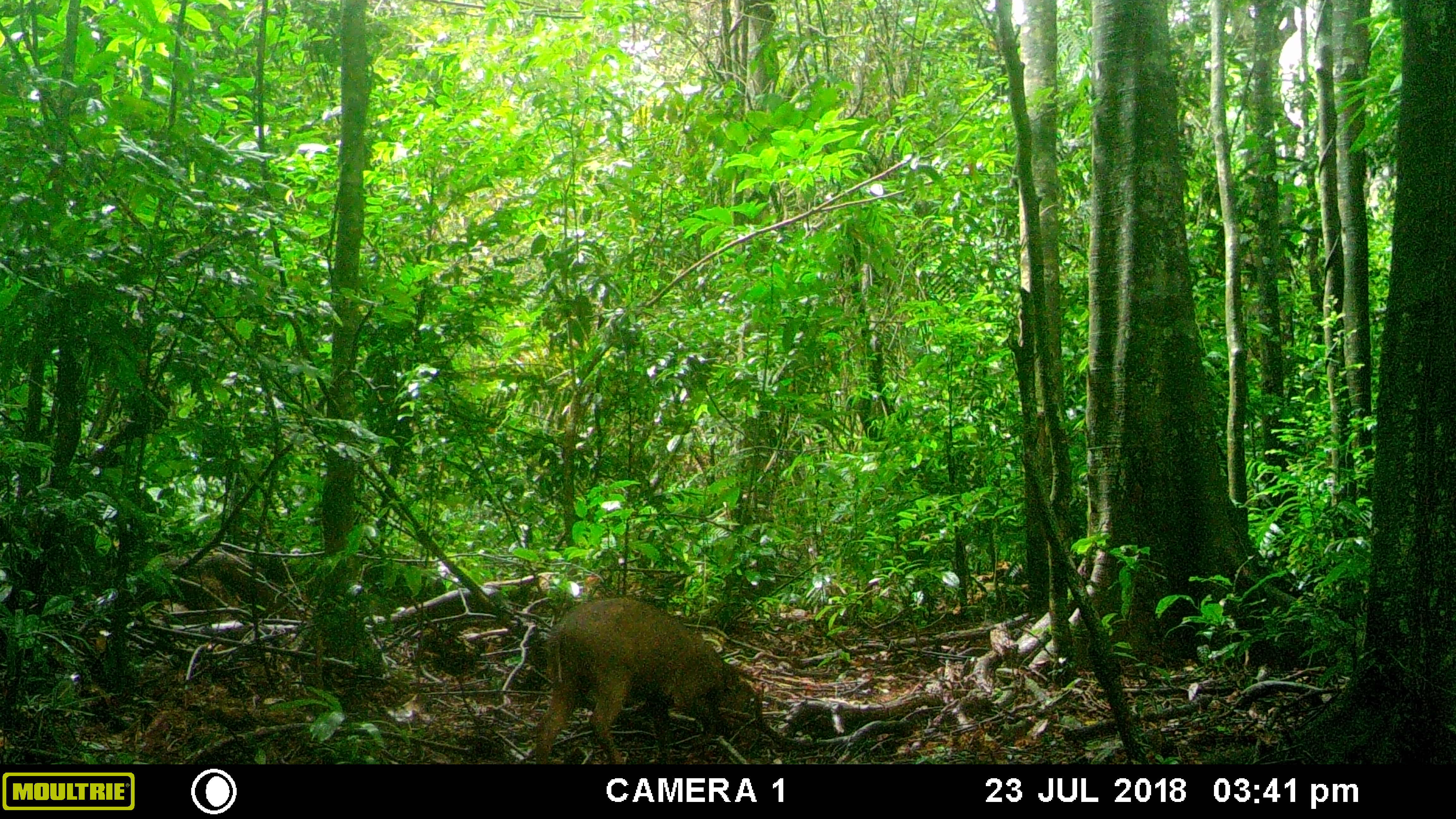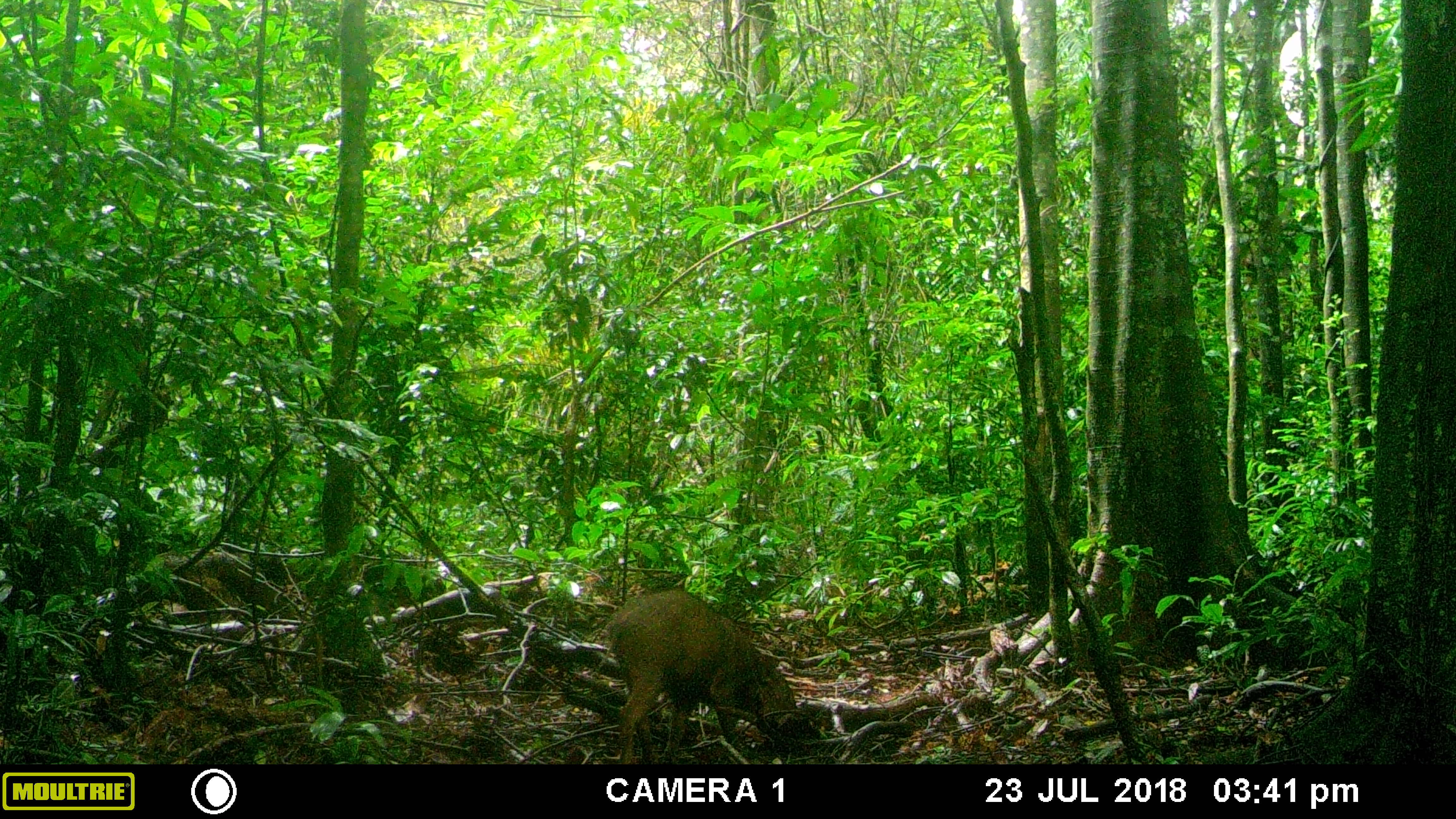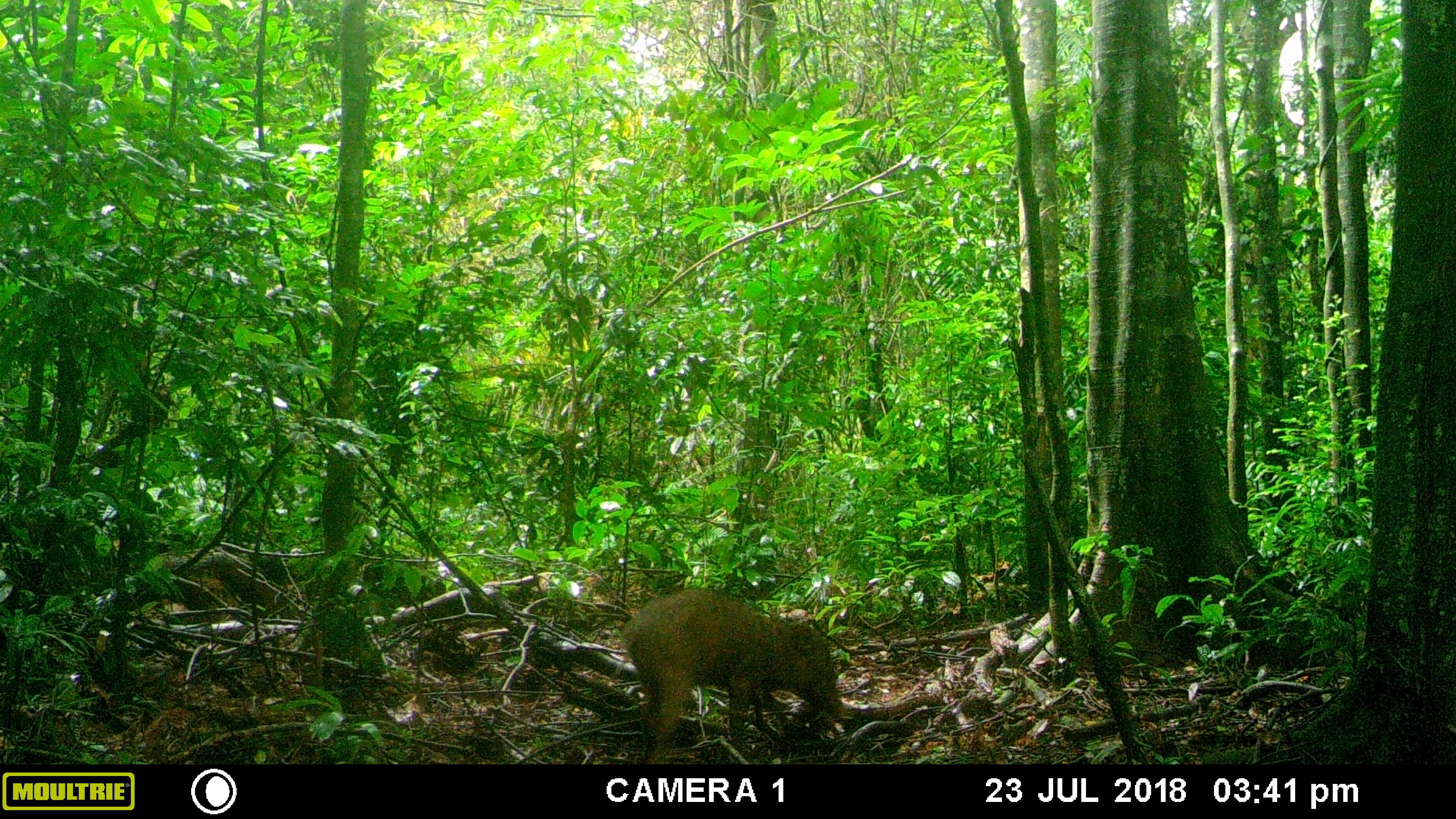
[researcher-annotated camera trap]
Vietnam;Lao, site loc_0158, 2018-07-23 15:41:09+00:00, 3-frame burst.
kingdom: Animalia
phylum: Chordata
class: Mammalia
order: Artiodactyla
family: Suidae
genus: Sus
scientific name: Sus scrofa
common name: eurasian wild pig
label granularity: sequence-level